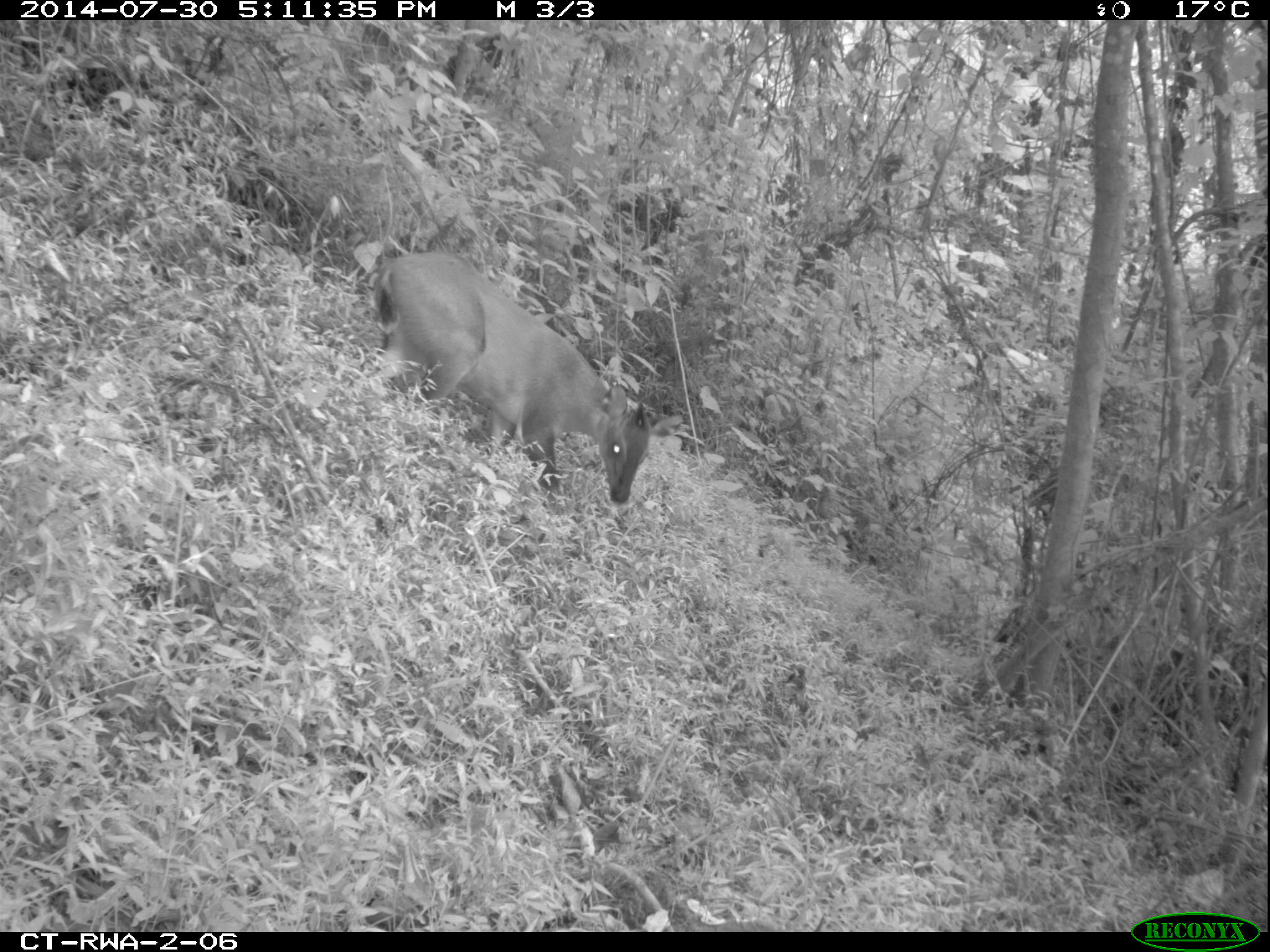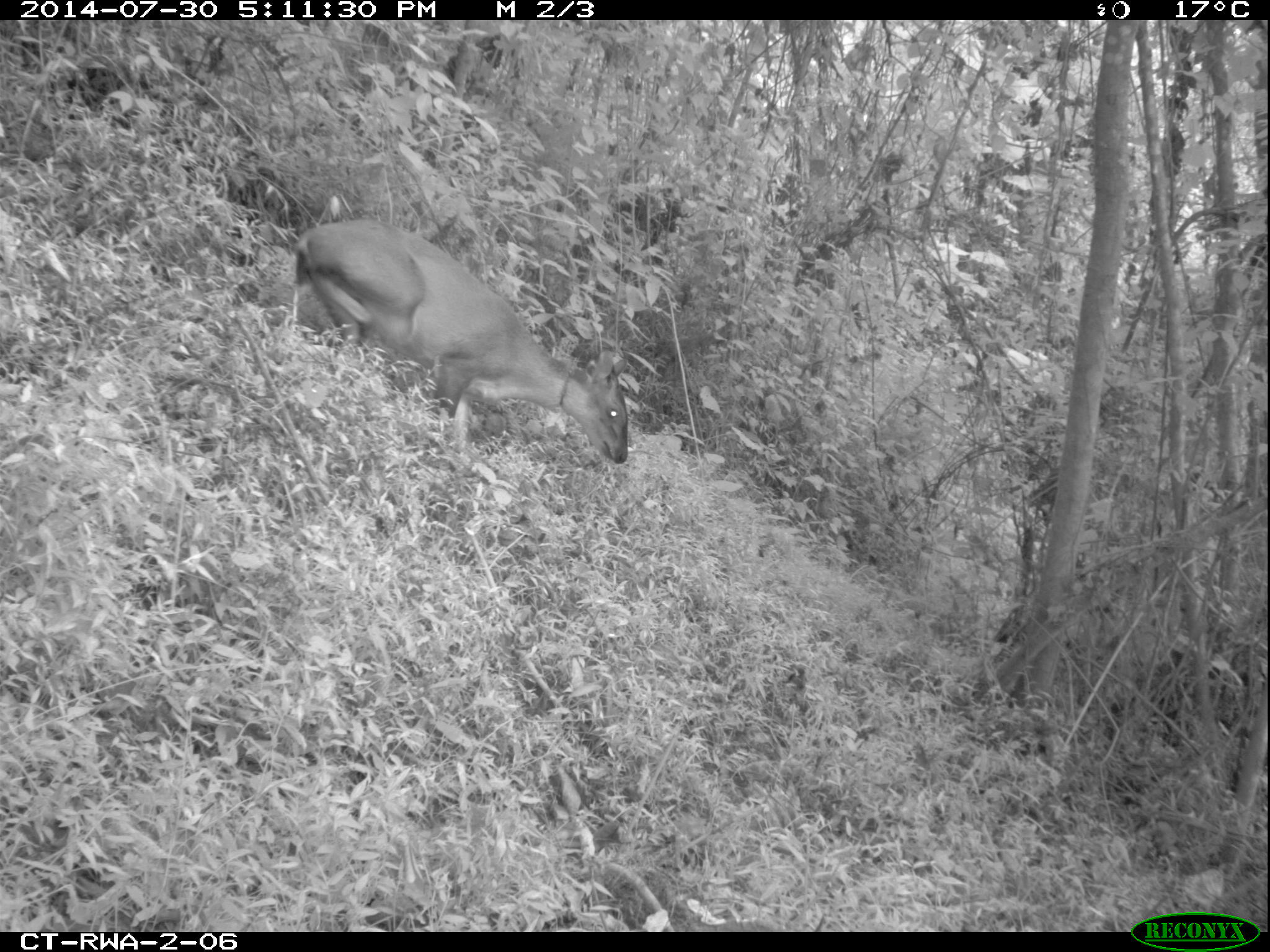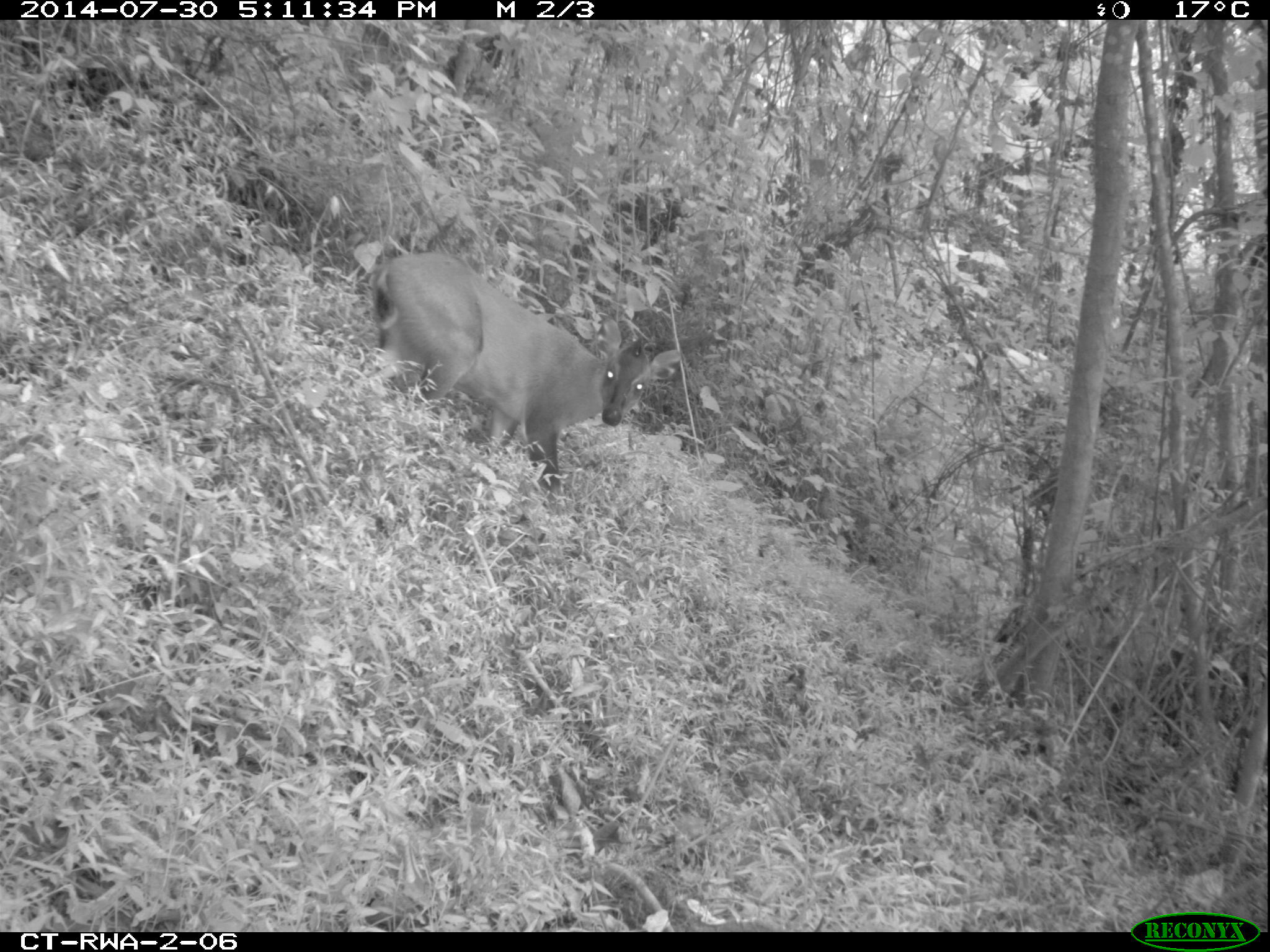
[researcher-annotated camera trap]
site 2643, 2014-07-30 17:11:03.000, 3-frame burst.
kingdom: Animalia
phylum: Chordata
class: Mammalia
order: Artiodactyla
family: Bovidae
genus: Cephalophus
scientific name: Cephalophus nigrifrons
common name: black-fronted duiker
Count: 1.